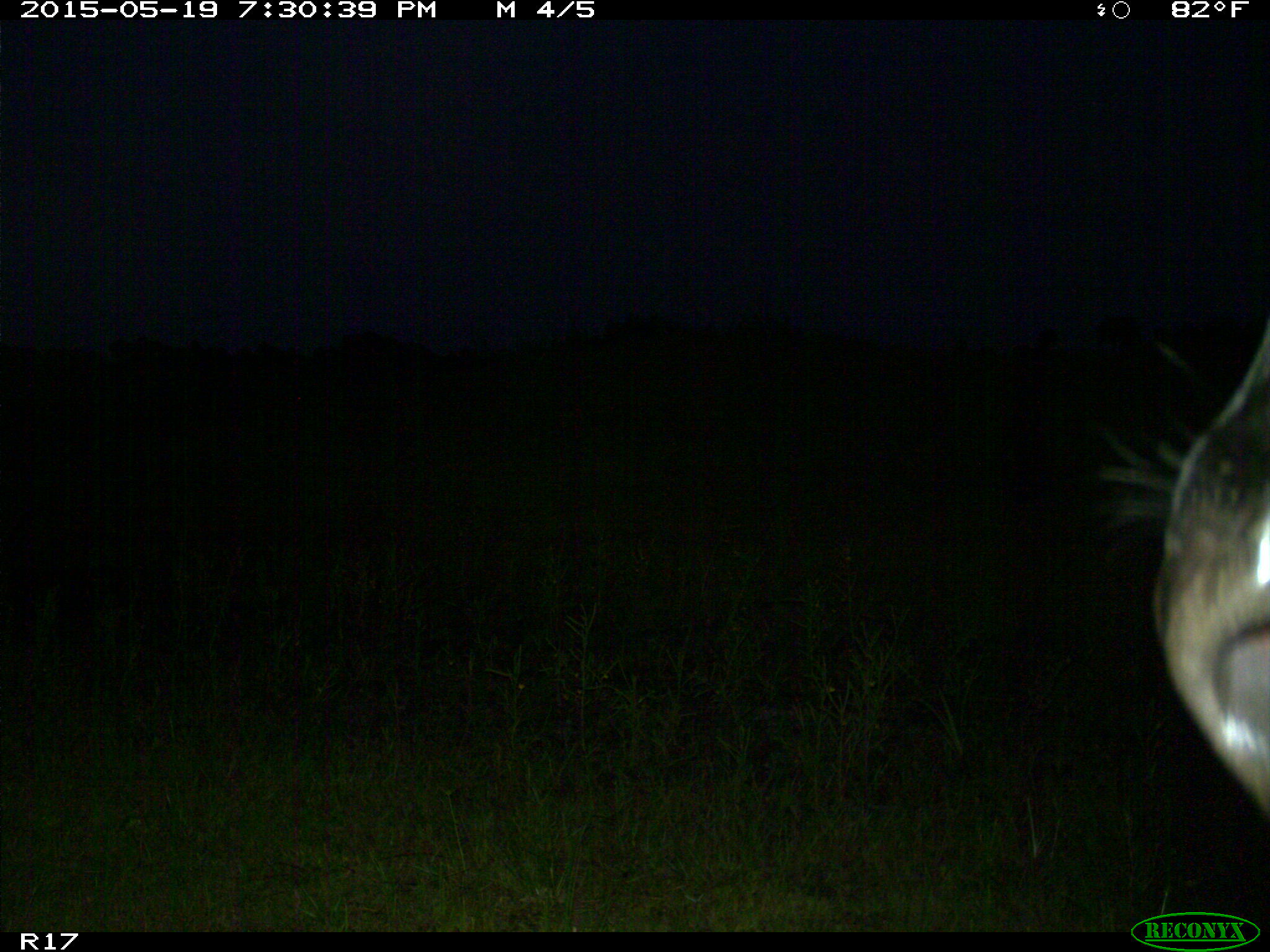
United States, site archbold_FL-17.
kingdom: Animalia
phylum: Chordata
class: Mammalia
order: Artiodactyla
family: Bovidae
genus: Bos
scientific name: Bos taurus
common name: domestic cow